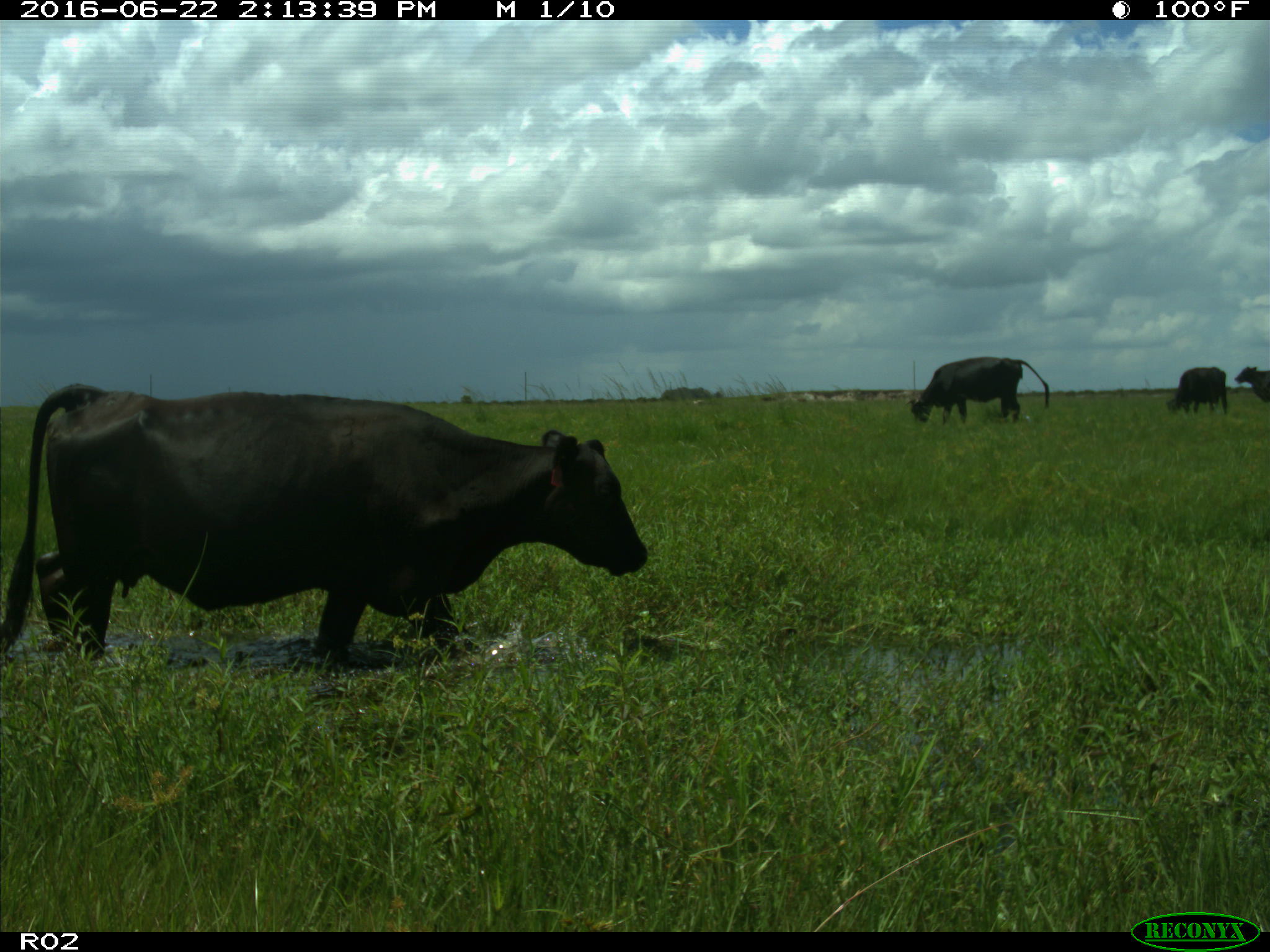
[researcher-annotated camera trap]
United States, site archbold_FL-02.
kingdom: Animalia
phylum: Chordata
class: Mammalia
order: Artiodactyla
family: Bovidae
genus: Bos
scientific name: Bos taurus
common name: domestic cow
Bos taurus (domestic cow).